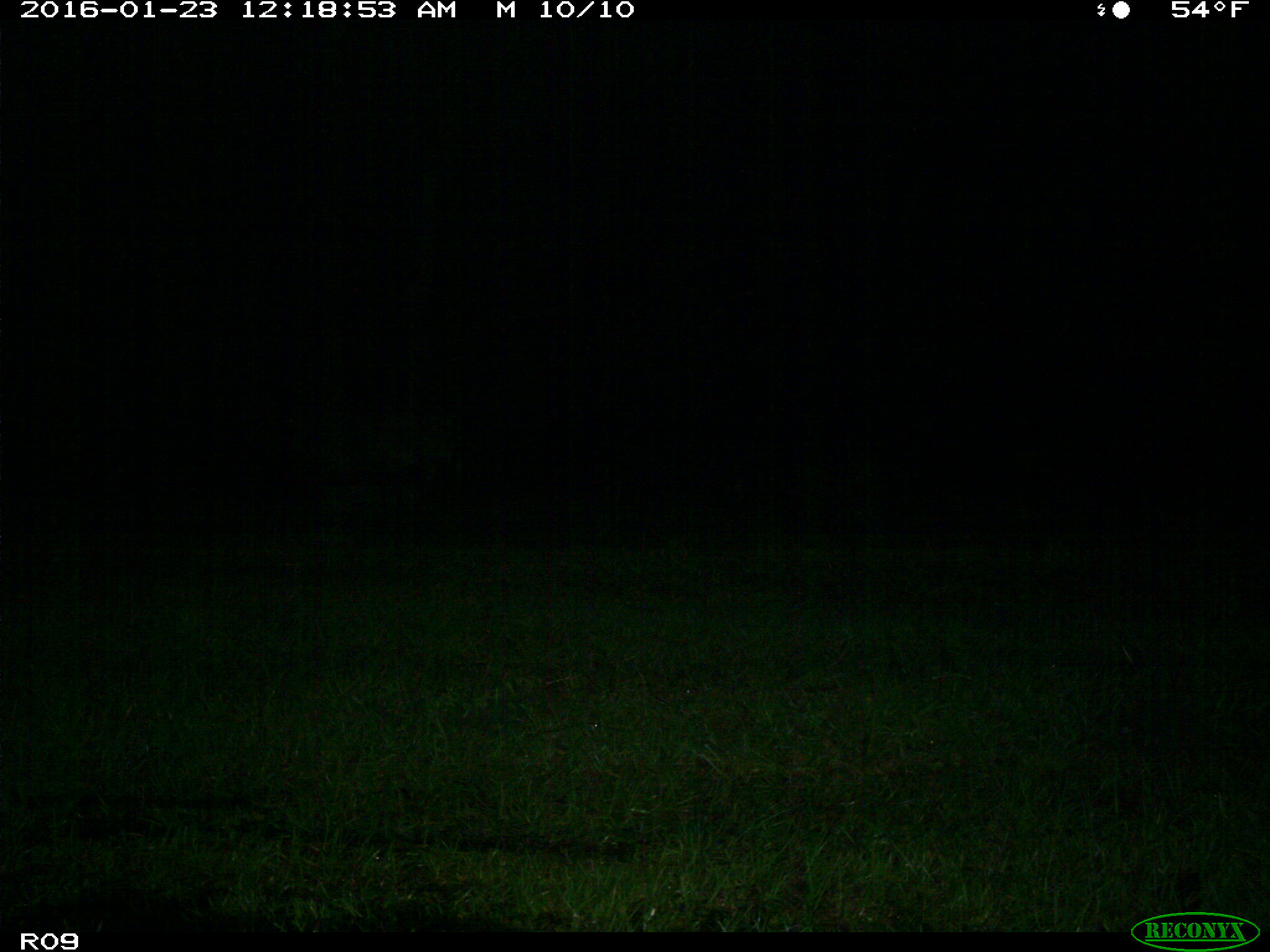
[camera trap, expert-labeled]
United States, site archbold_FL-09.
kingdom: Animalia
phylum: Chordata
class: Mammalia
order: Artiodactyla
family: Bovidae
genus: Bos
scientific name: Bos taurus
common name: domestic cow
Bos taurus (domestic cow).